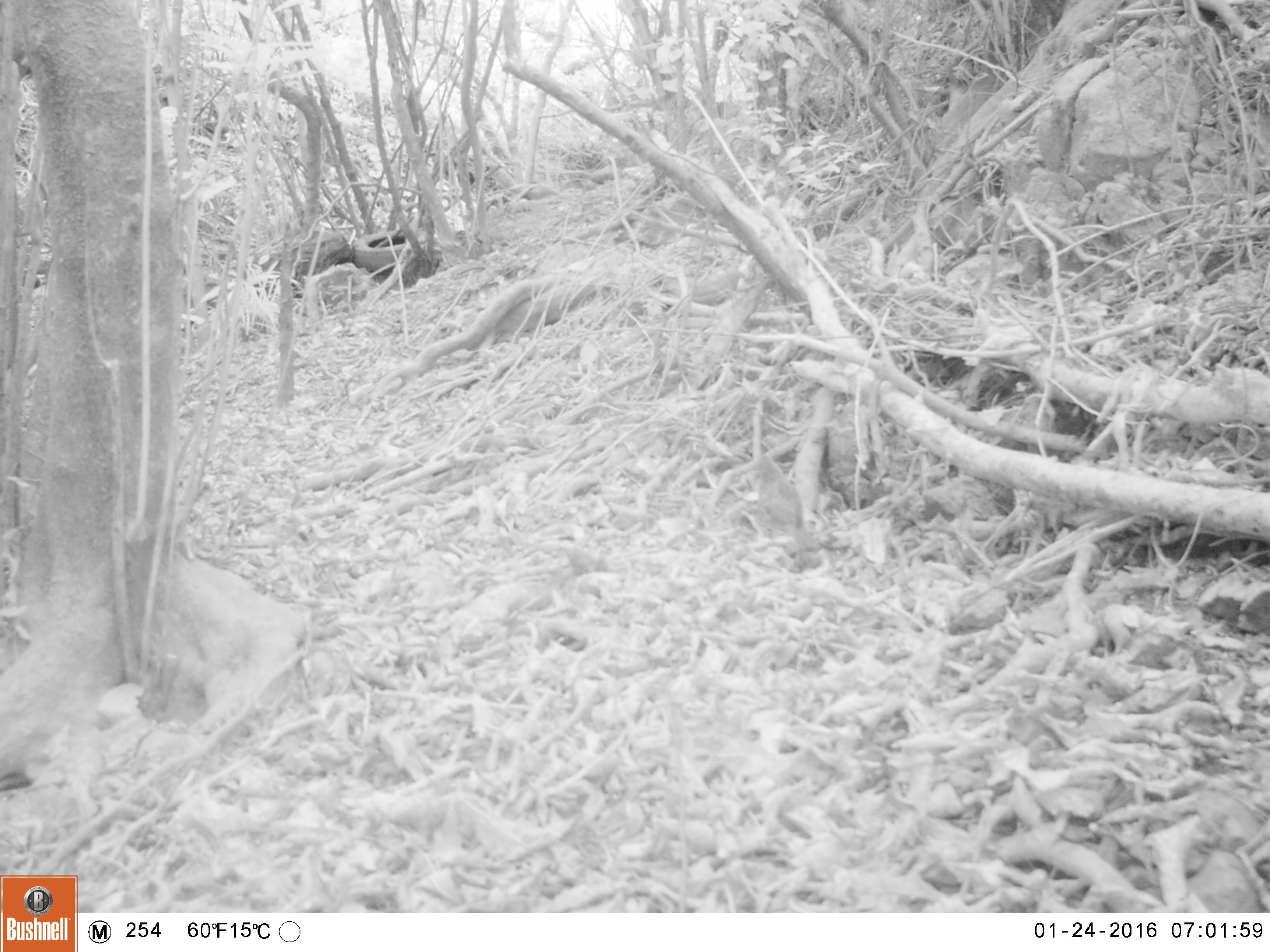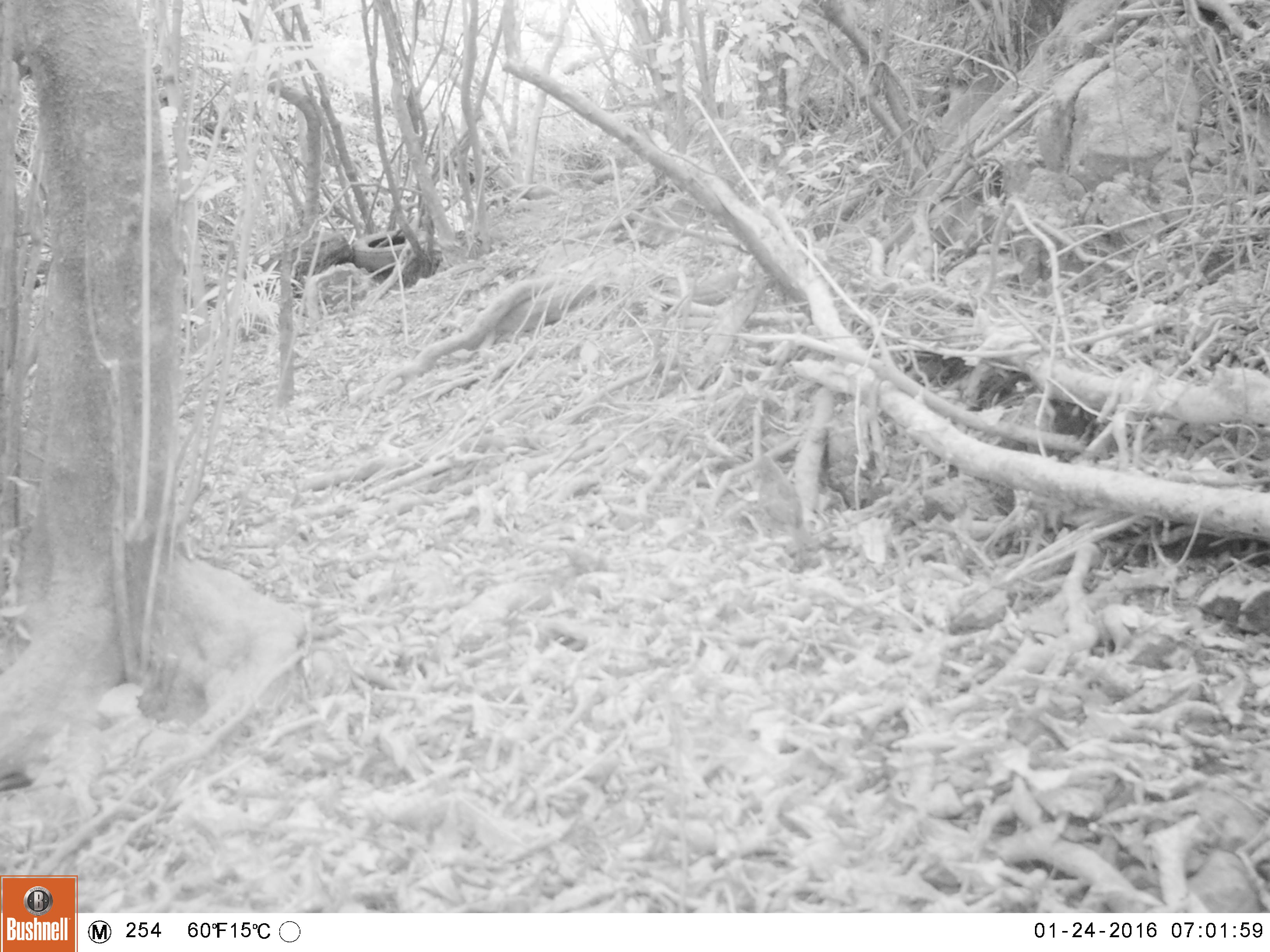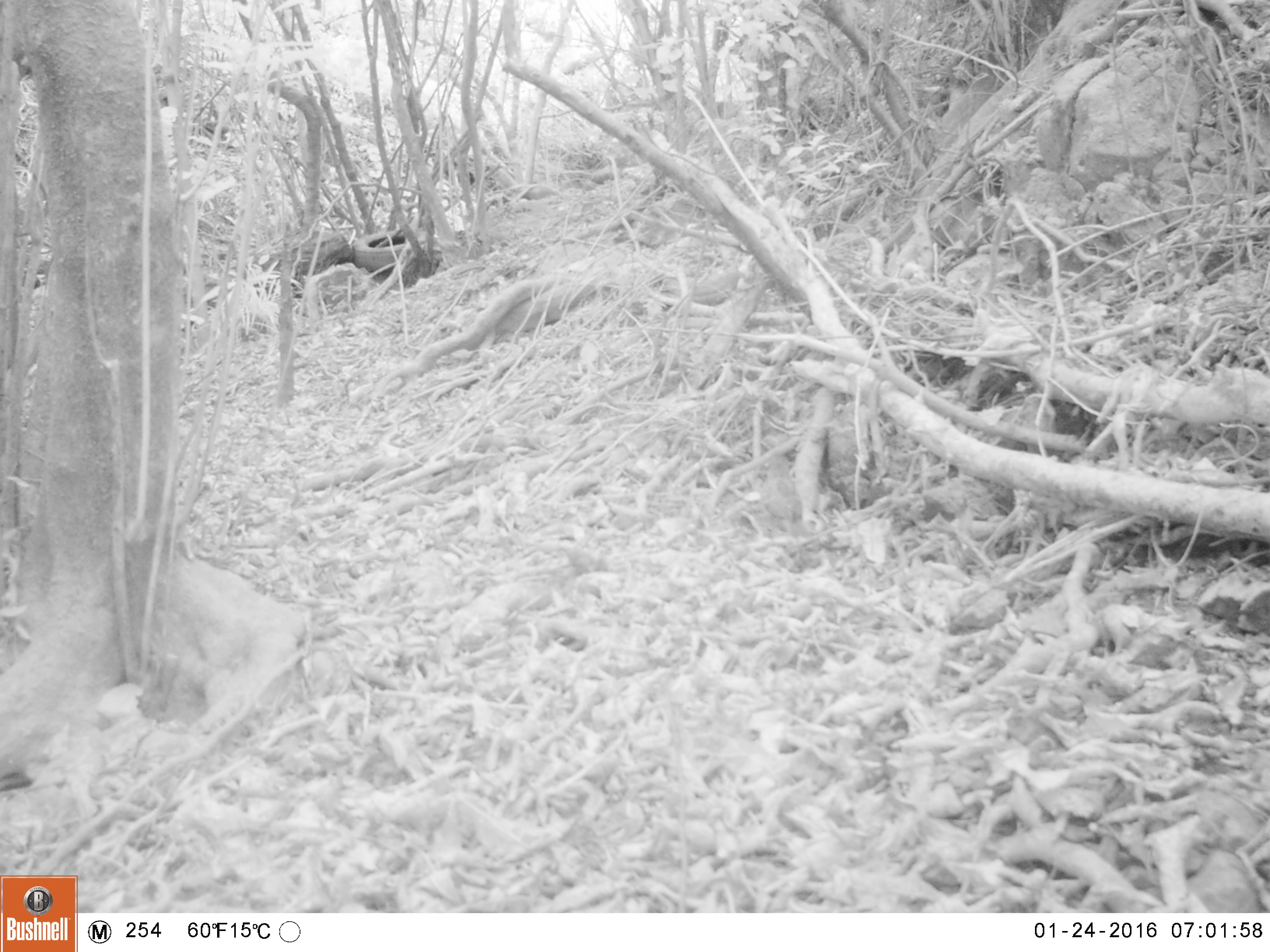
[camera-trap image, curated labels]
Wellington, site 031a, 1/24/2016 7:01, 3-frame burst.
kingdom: Animalia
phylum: Chordata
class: Aves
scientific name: Aves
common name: bird